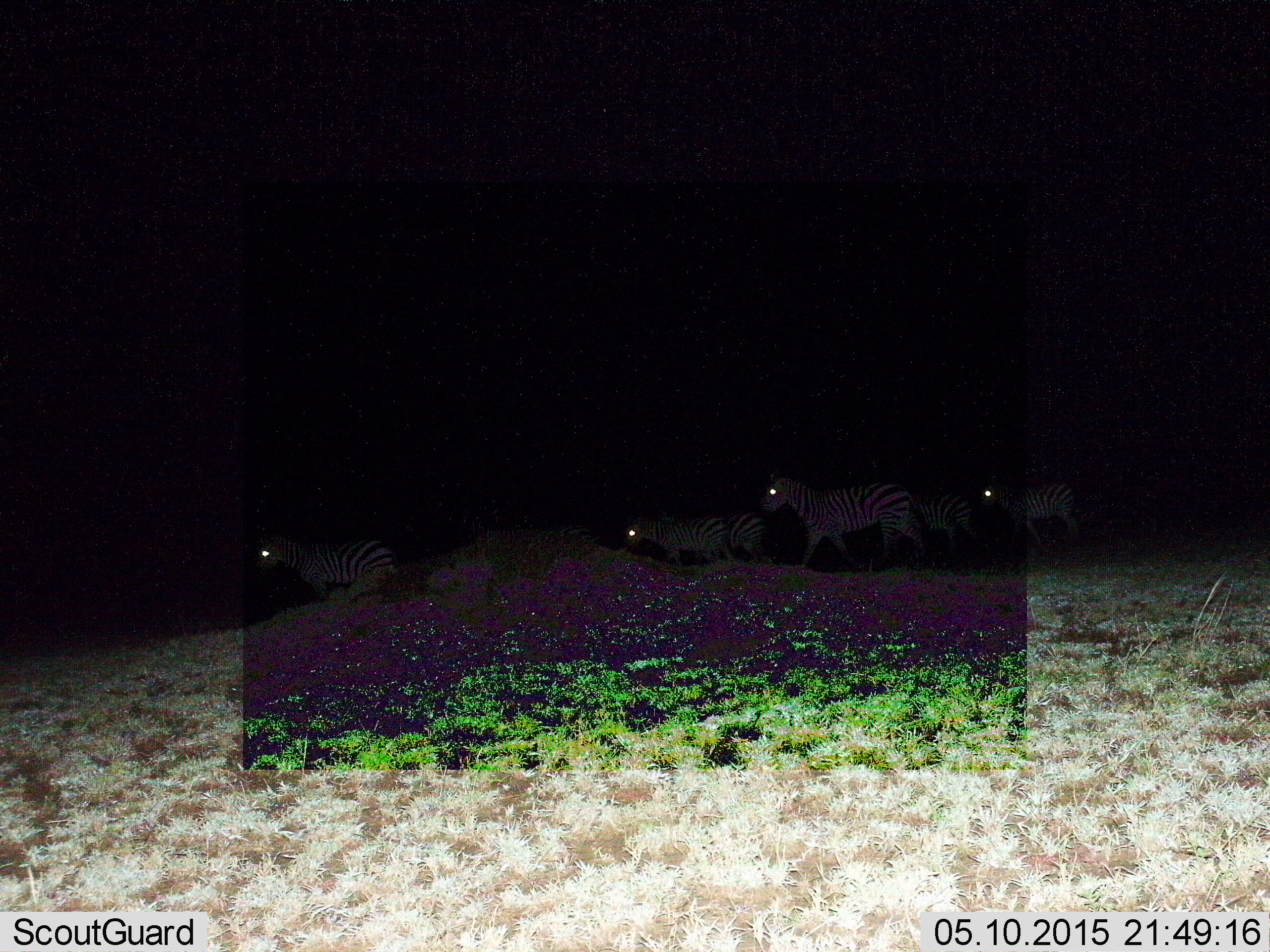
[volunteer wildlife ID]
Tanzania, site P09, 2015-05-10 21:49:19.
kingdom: Animalia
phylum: Chordata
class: Mammalia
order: Perissodactyla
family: Equidae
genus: Equus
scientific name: Equus quagga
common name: plains zebra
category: zebra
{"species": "zebra (plains zebra) (Equus quagga)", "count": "6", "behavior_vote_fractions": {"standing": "10%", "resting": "0%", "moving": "90%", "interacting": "0%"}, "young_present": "0%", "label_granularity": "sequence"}